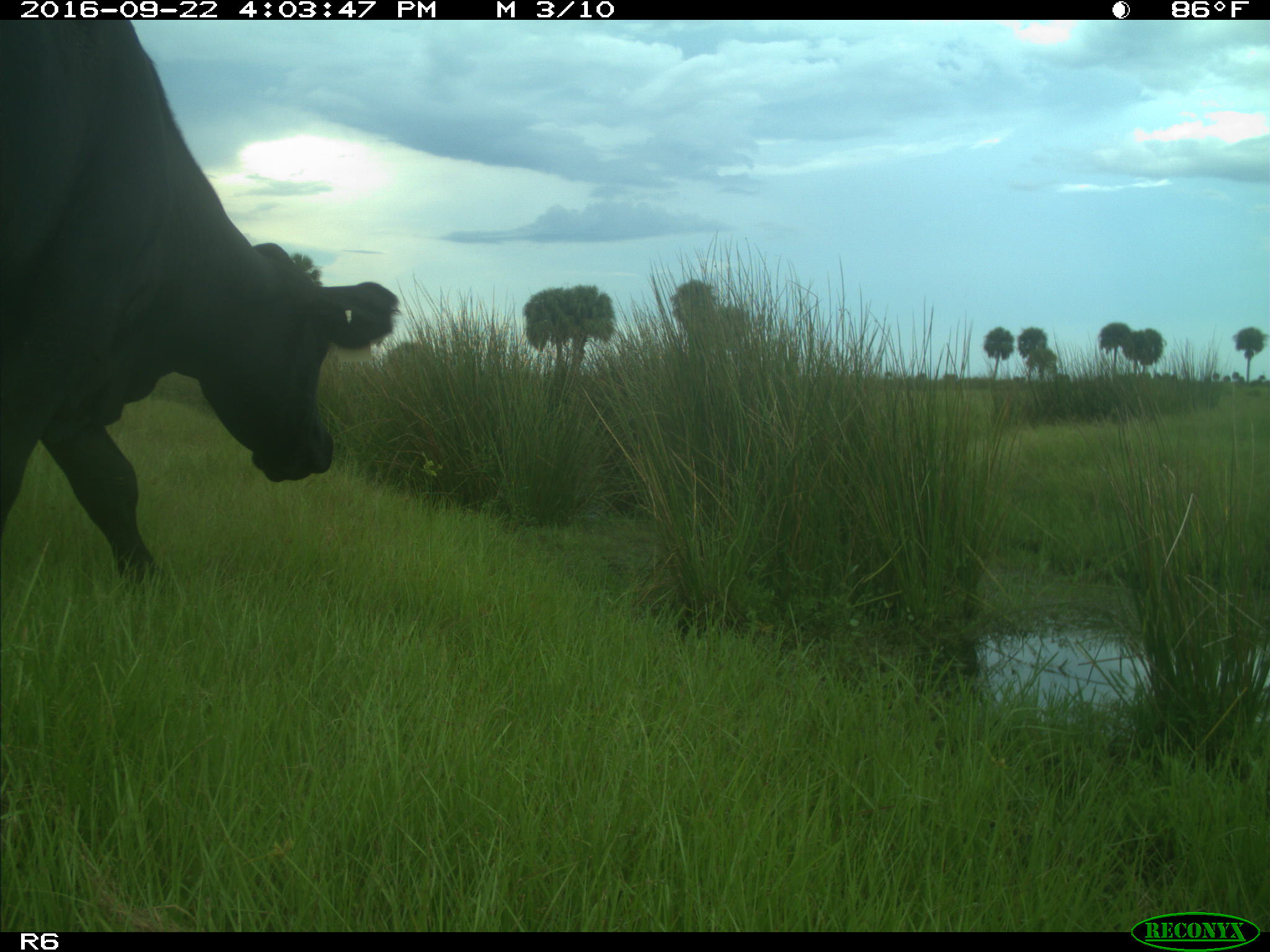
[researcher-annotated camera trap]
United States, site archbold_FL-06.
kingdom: Animalia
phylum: Chordata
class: Mammalia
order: Artiodactyla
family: Bovidae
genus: Bos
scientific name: Bos taurus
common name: domestic cow